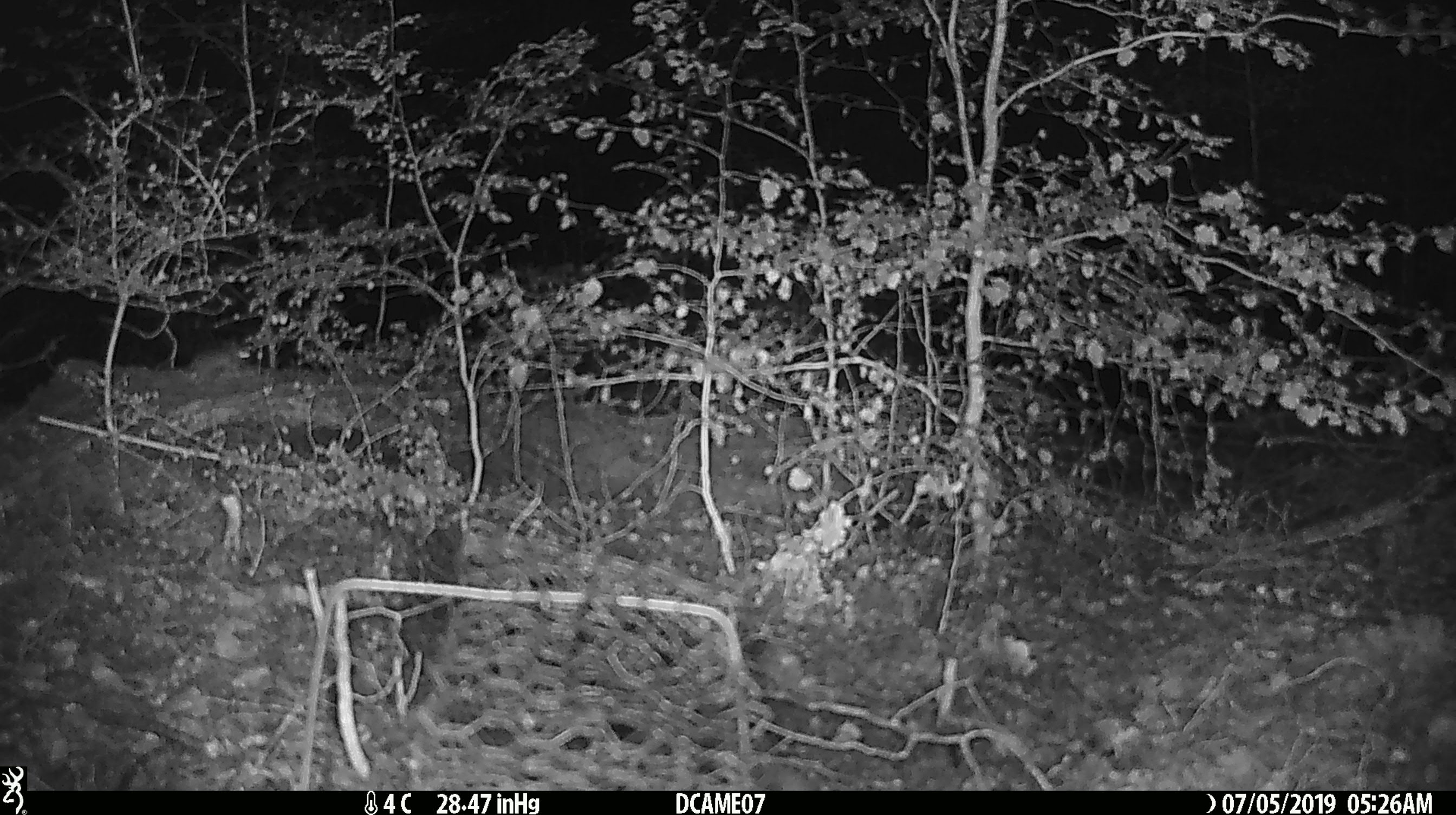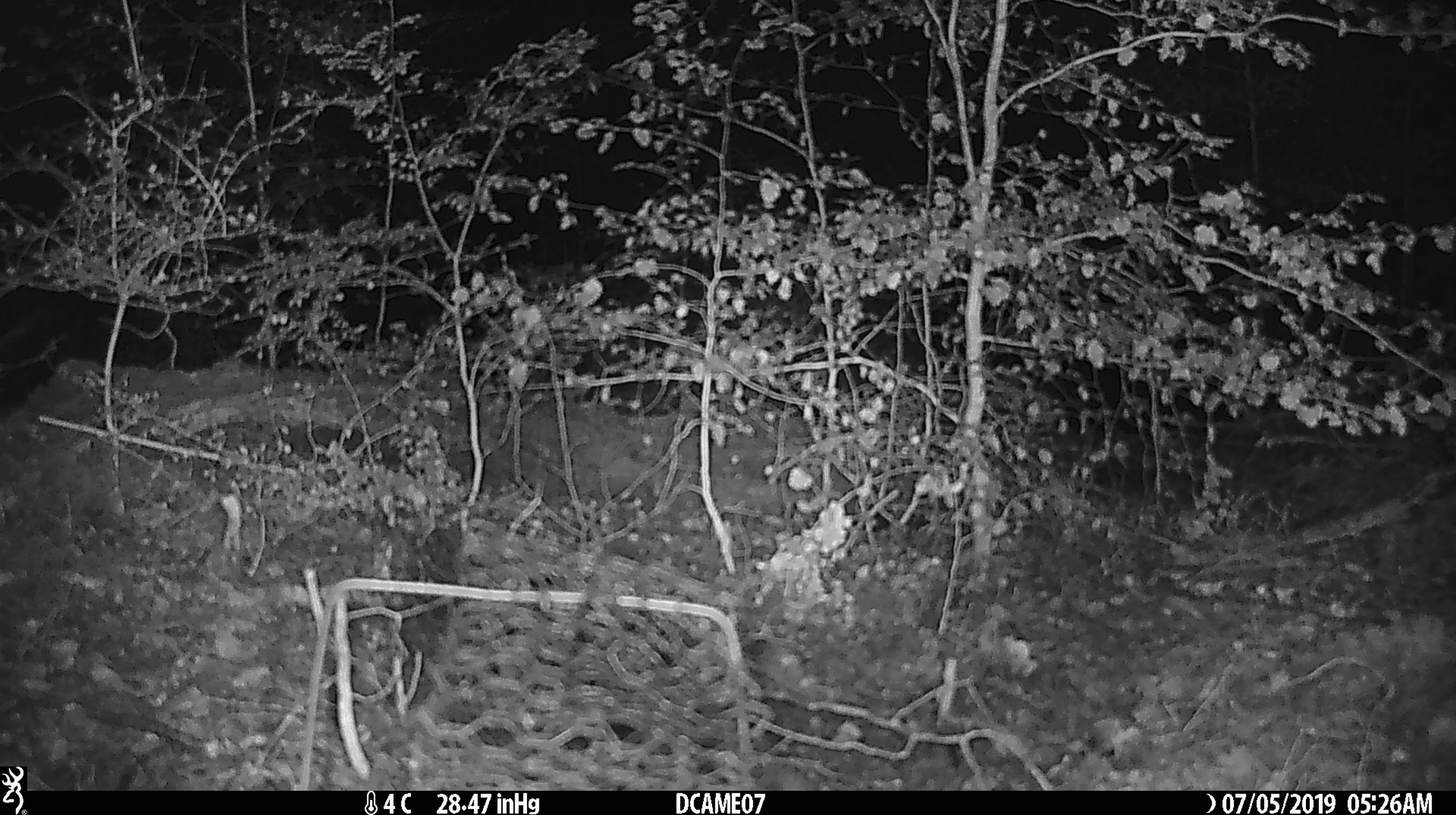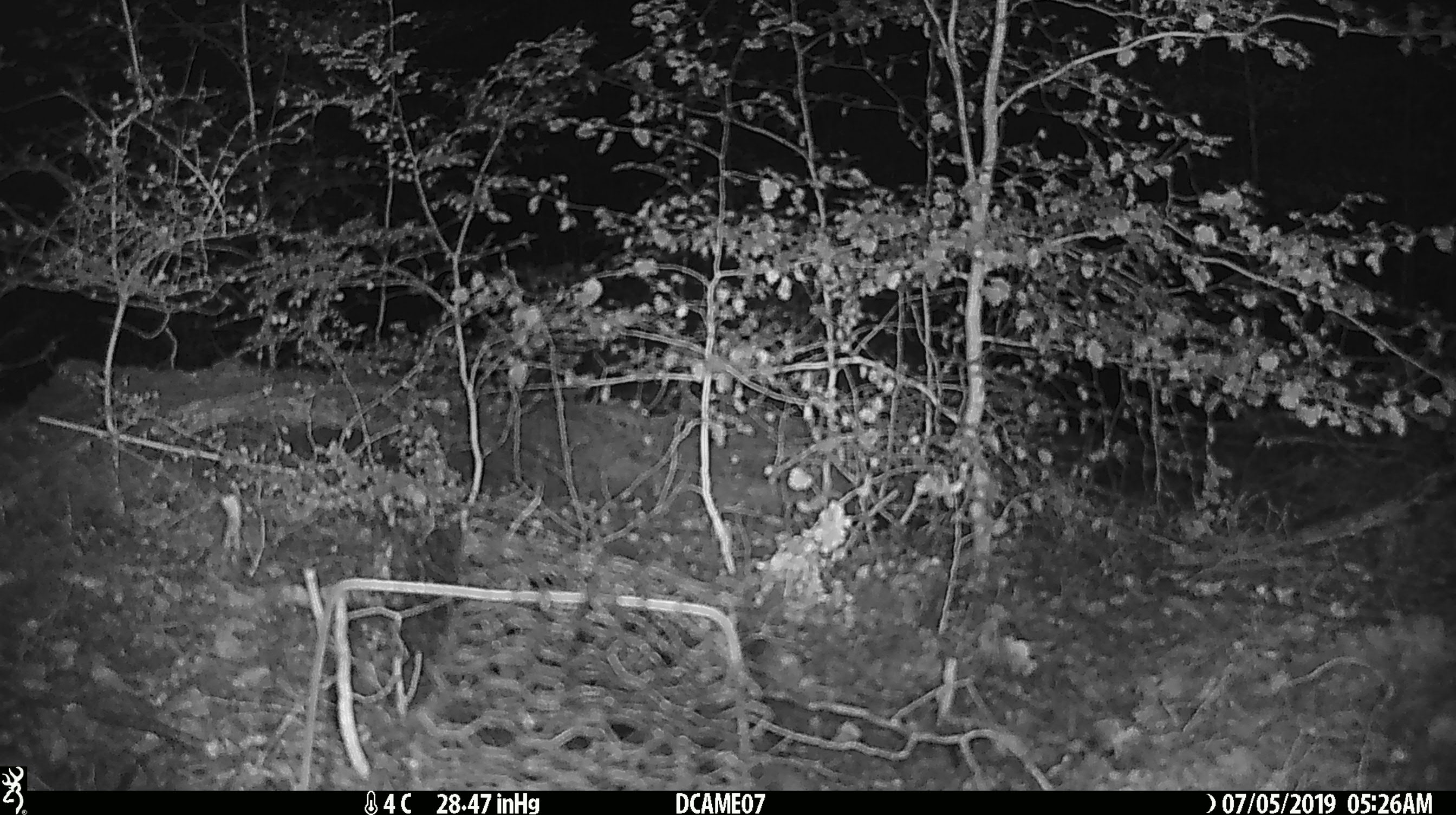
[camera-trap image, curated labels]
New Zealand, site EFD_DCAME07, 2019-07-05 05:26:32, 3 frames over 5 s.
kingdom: Animalia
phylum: Chordata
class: Mammalia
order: Rodentia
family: Muridae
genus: Mus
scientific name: Mus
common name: mouse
Mouse (Mus).